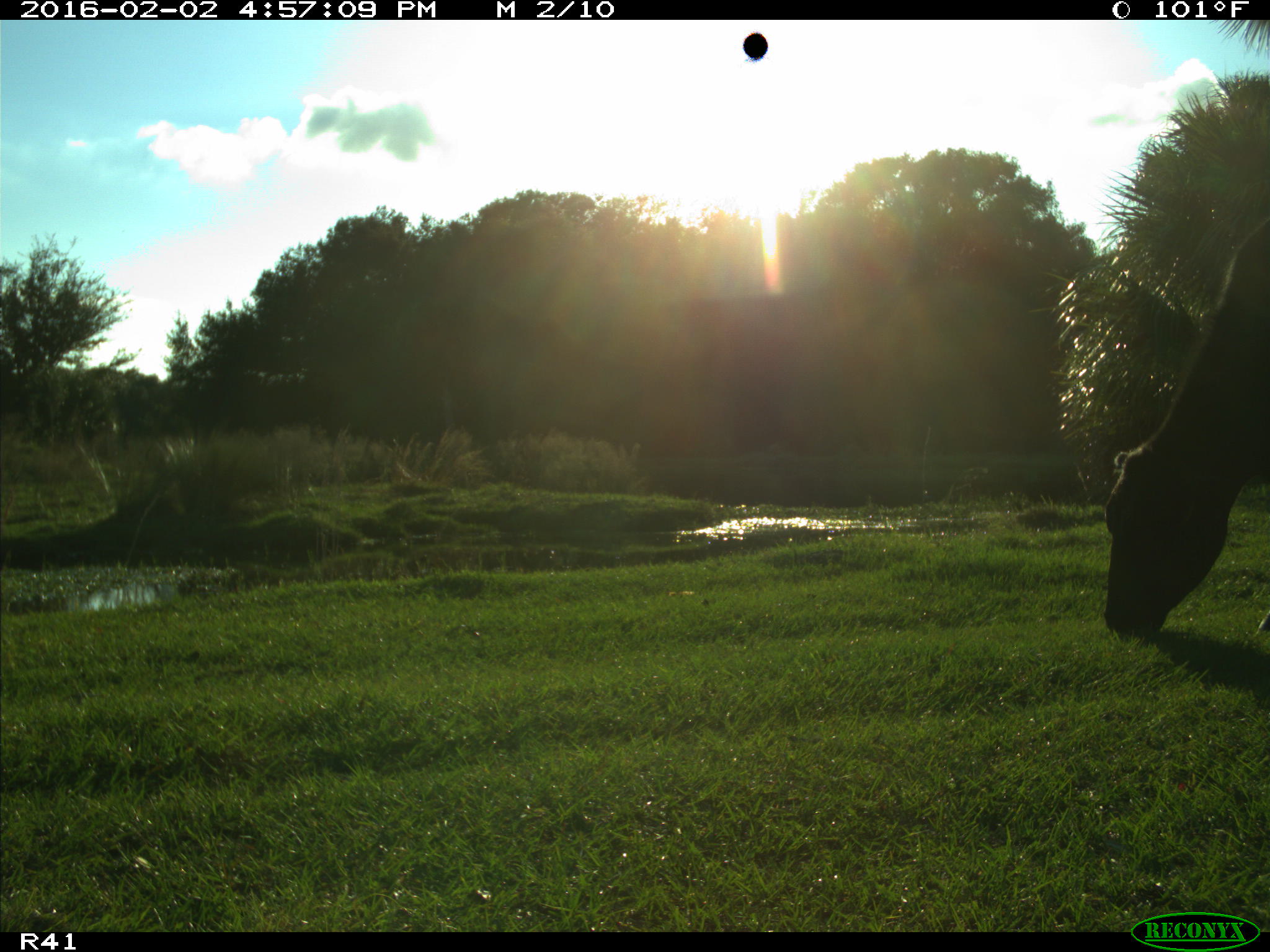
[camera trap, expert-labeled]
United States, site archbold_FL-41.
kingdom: Animalia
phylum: Chordata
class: Mammalia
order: Artiodactyla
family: Bovidae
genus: Bos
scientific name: Bos taurus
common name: domestic cow